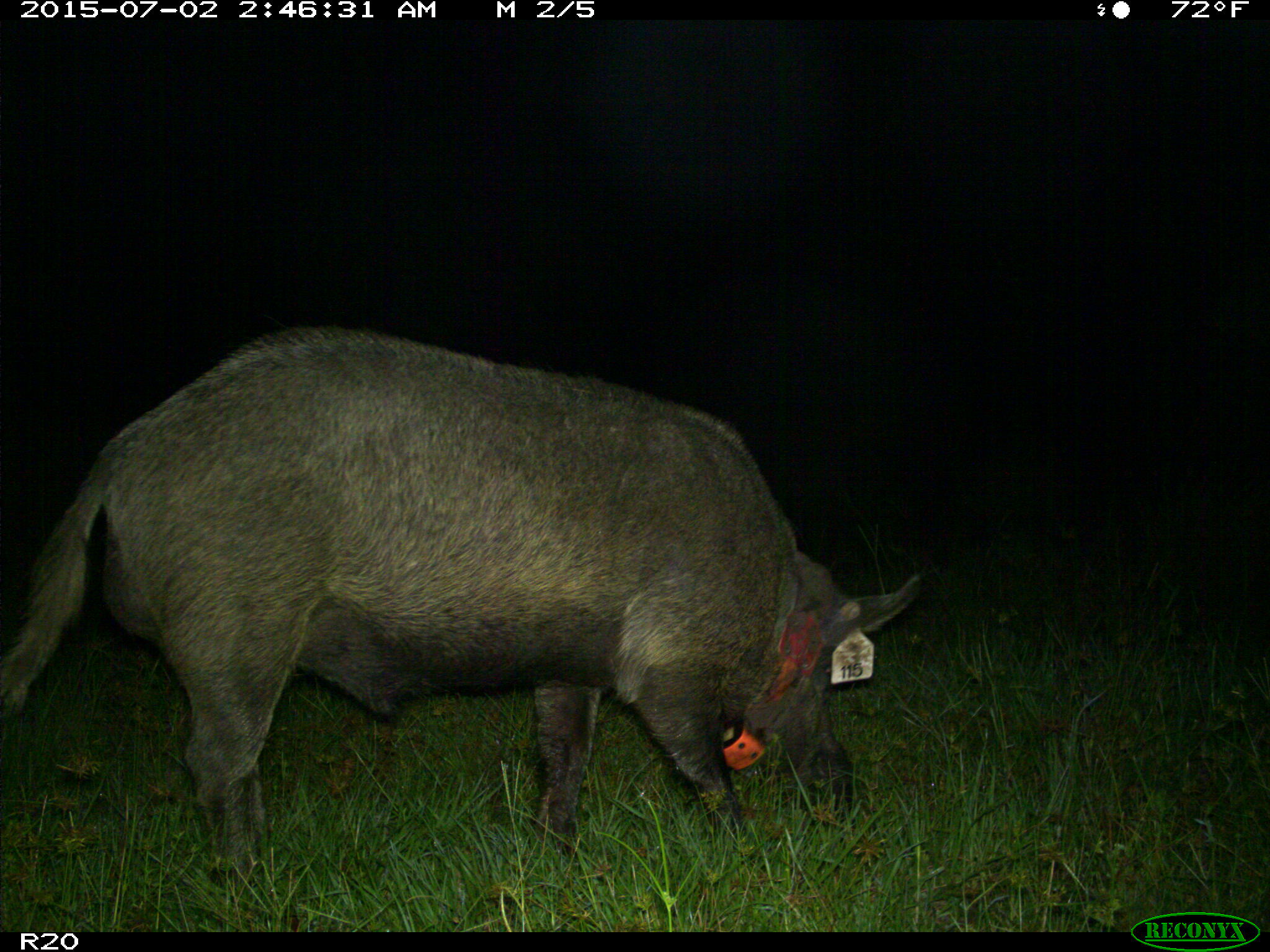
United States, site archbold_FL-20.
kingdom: Animalia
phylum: Chordata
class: Mammalia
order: Artiodactyla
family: Suidae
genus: Sus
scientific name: Sus scrofa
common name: wild boar